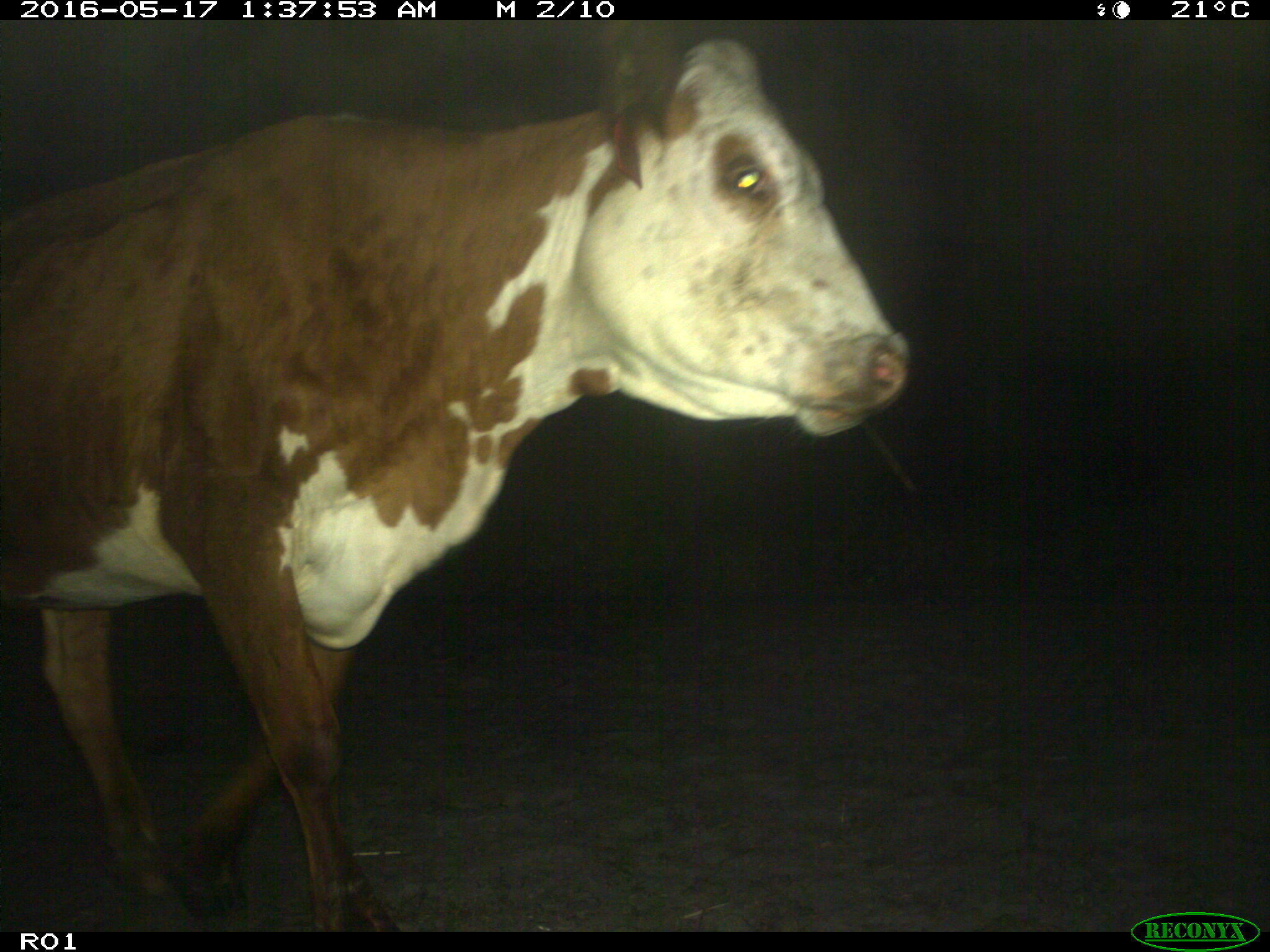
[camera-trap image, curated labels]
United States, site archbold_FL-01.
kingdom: Animalia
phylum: Chordata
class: Mammalia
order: Artiodactyla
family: Bovidae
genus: Bos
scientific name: Bos taurus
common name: domestic cow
Bos taurus (domestic cow).